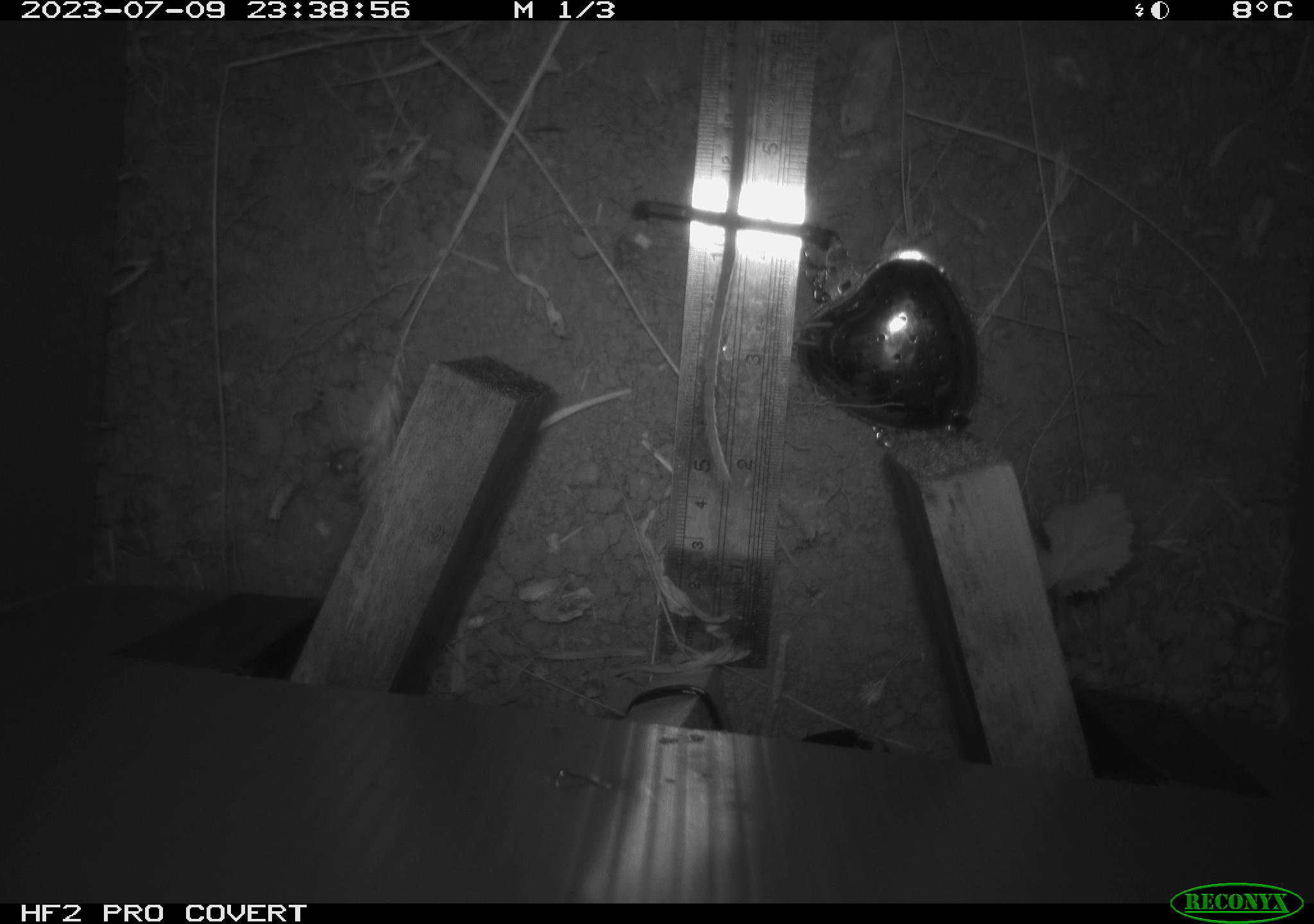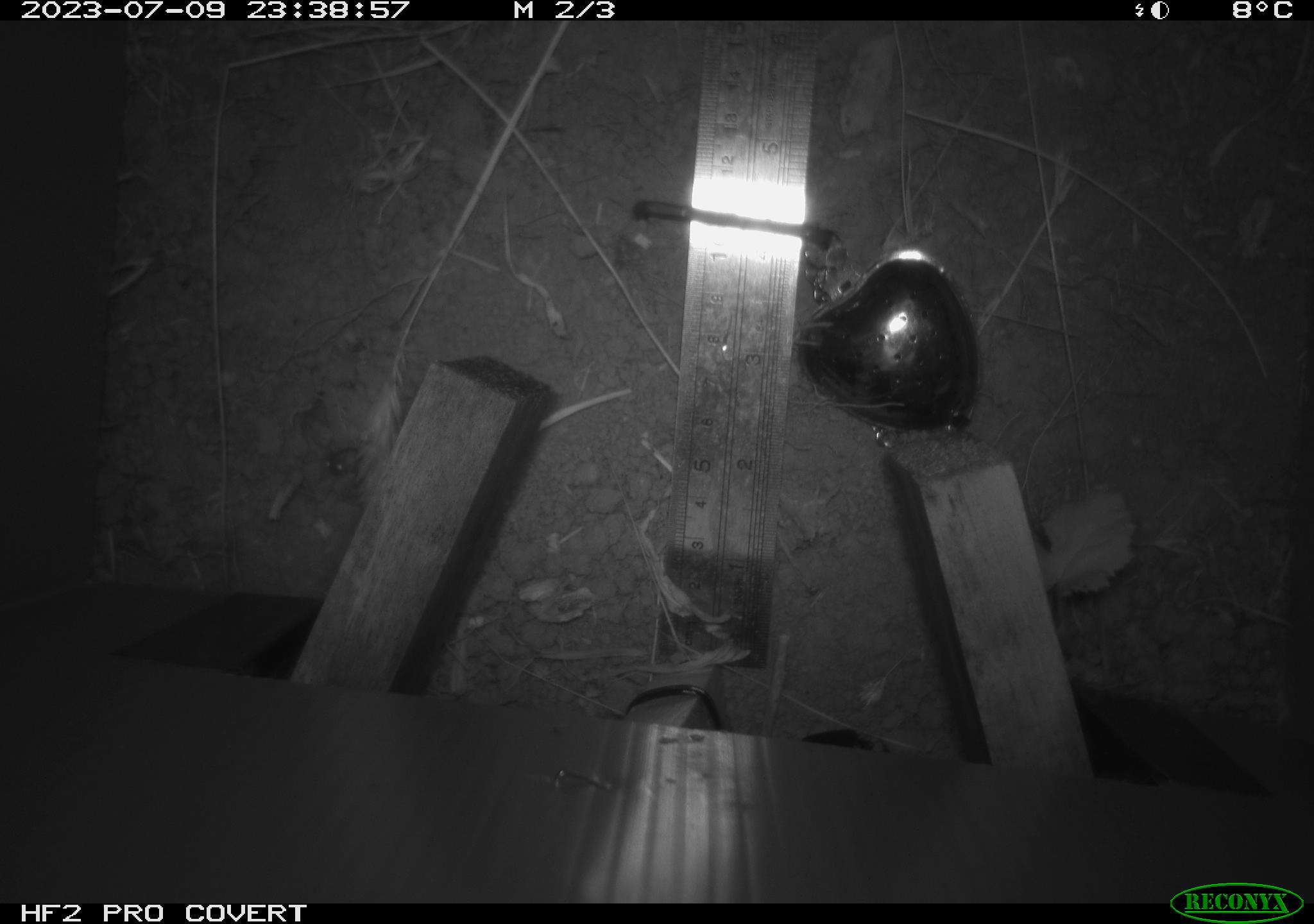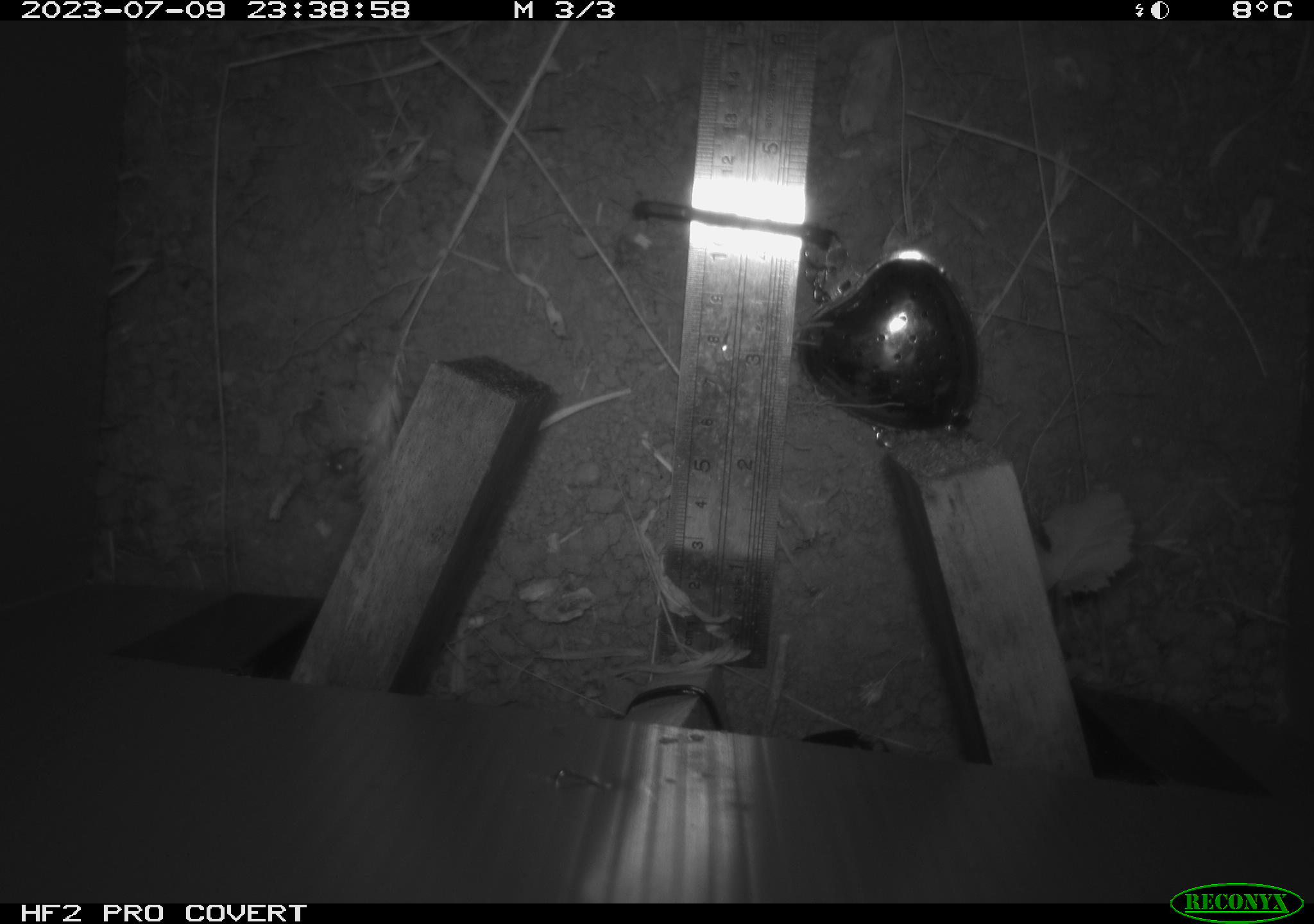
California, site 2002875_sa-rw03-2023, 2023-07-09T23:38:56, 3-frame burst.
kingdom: Animalia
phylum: Chordata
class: Mammalia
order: Rodentia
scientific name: Rodentia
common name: mouse species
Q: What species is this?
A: Mouse species (Rodentia).